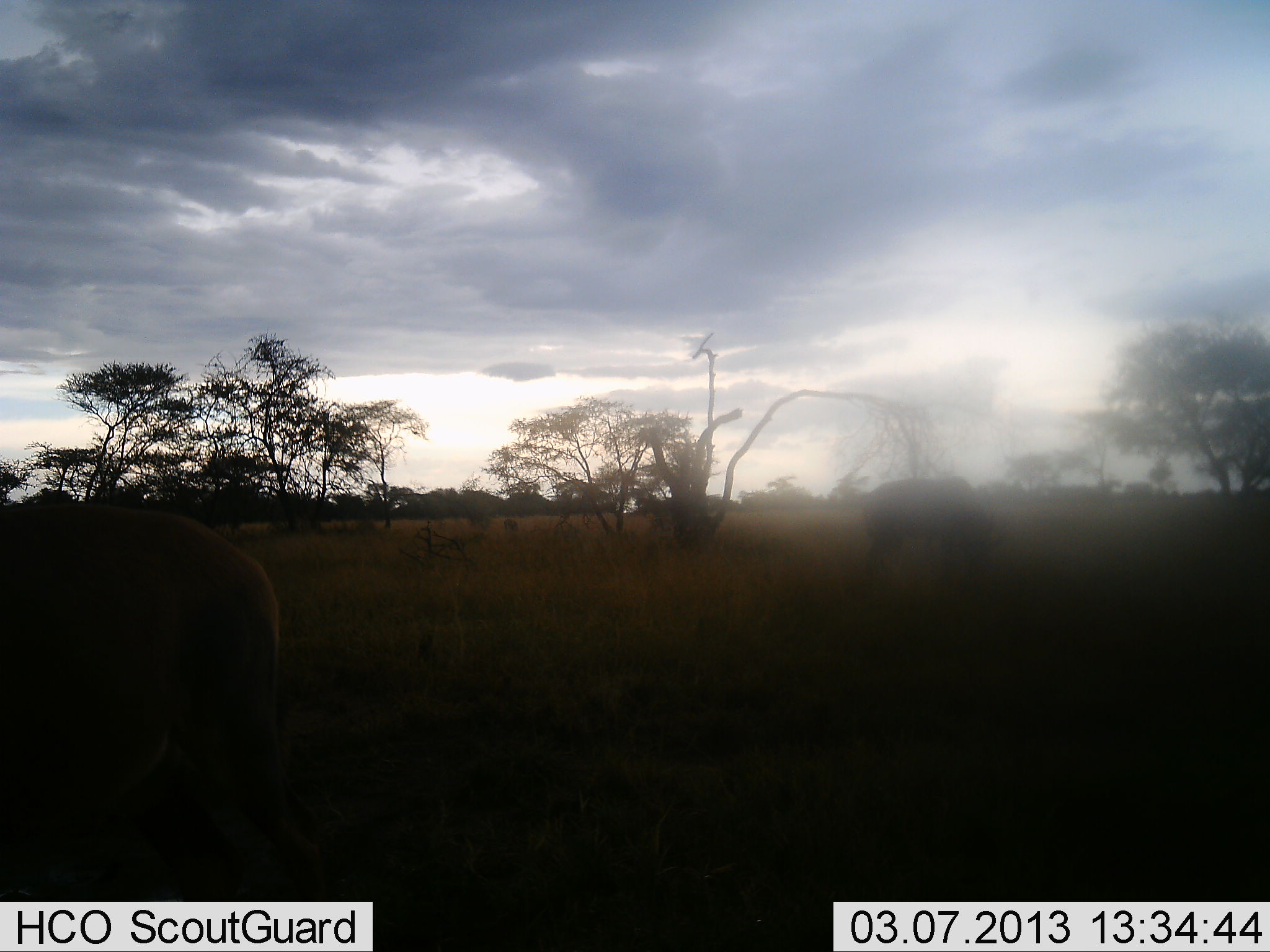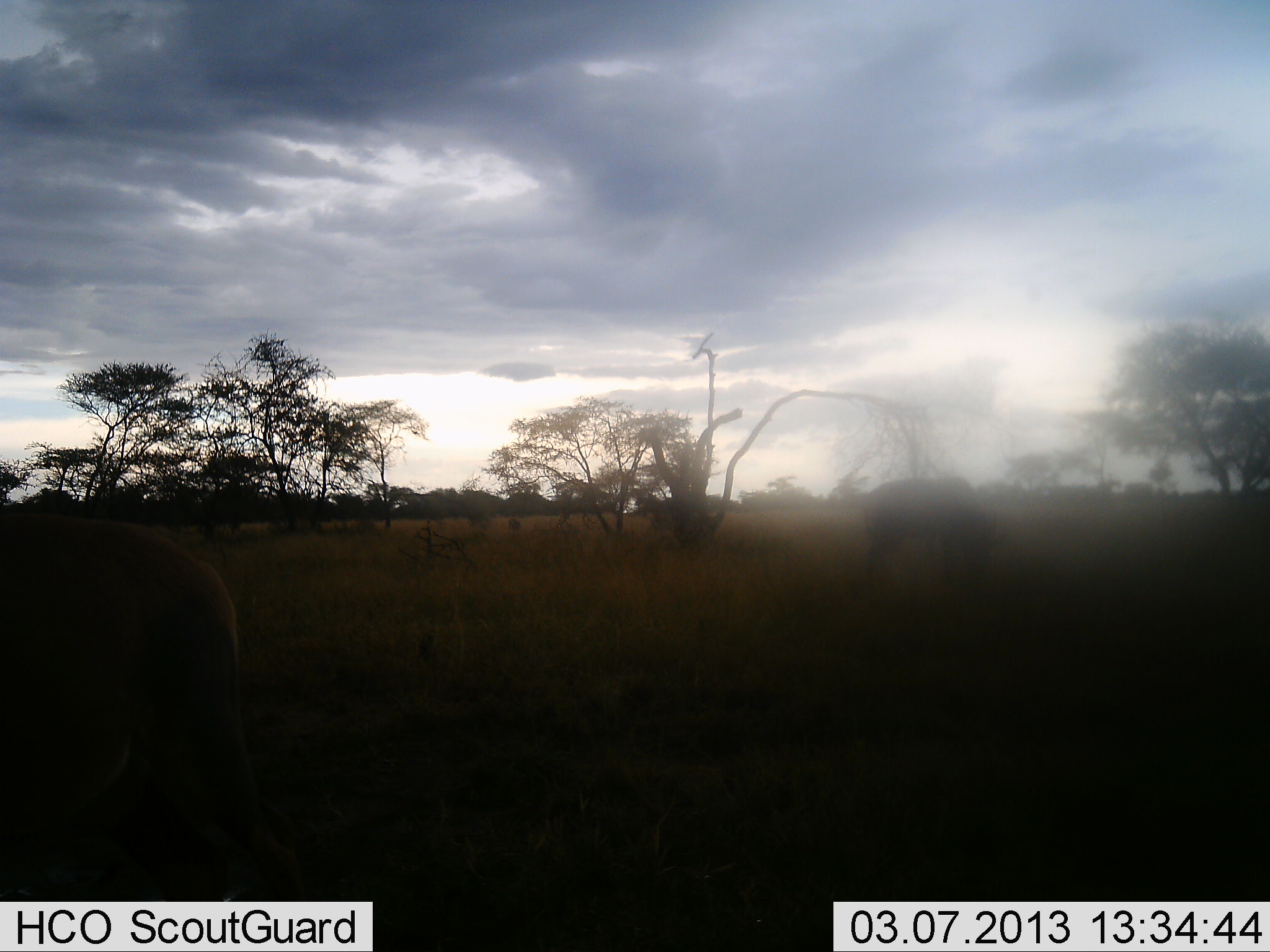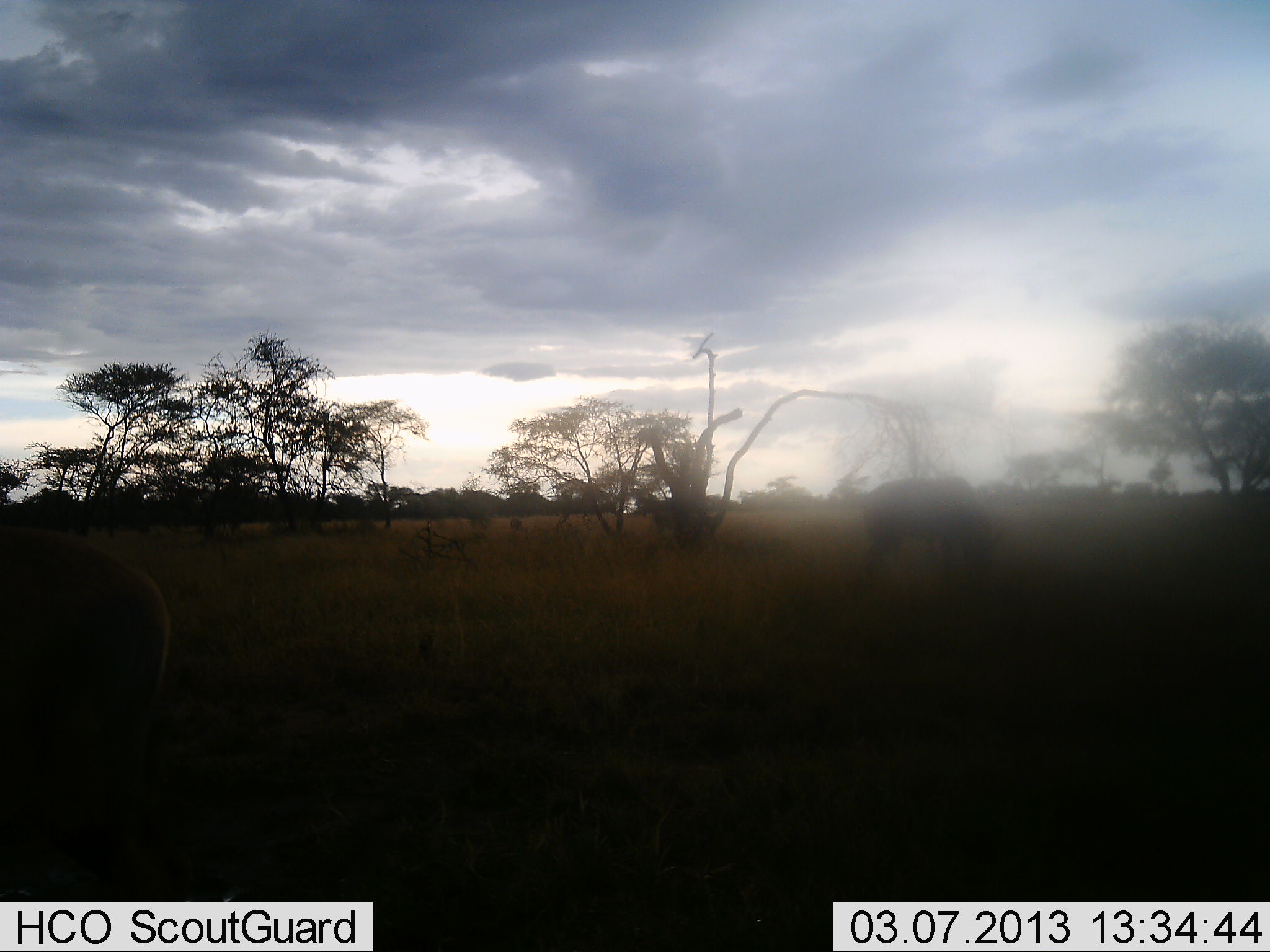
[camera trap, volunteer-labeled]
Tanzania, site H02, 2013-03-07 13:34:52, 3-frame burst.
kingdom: Animalia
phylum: Chordata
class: Mammalia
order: Artiodactyla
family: Bovidae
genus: Connochaetes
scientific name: Connochaetes taurinus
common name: blue wildebeest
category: wildebeest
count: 2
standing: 50%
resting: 0%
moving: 33%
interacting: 0%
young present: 0%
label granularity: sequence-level